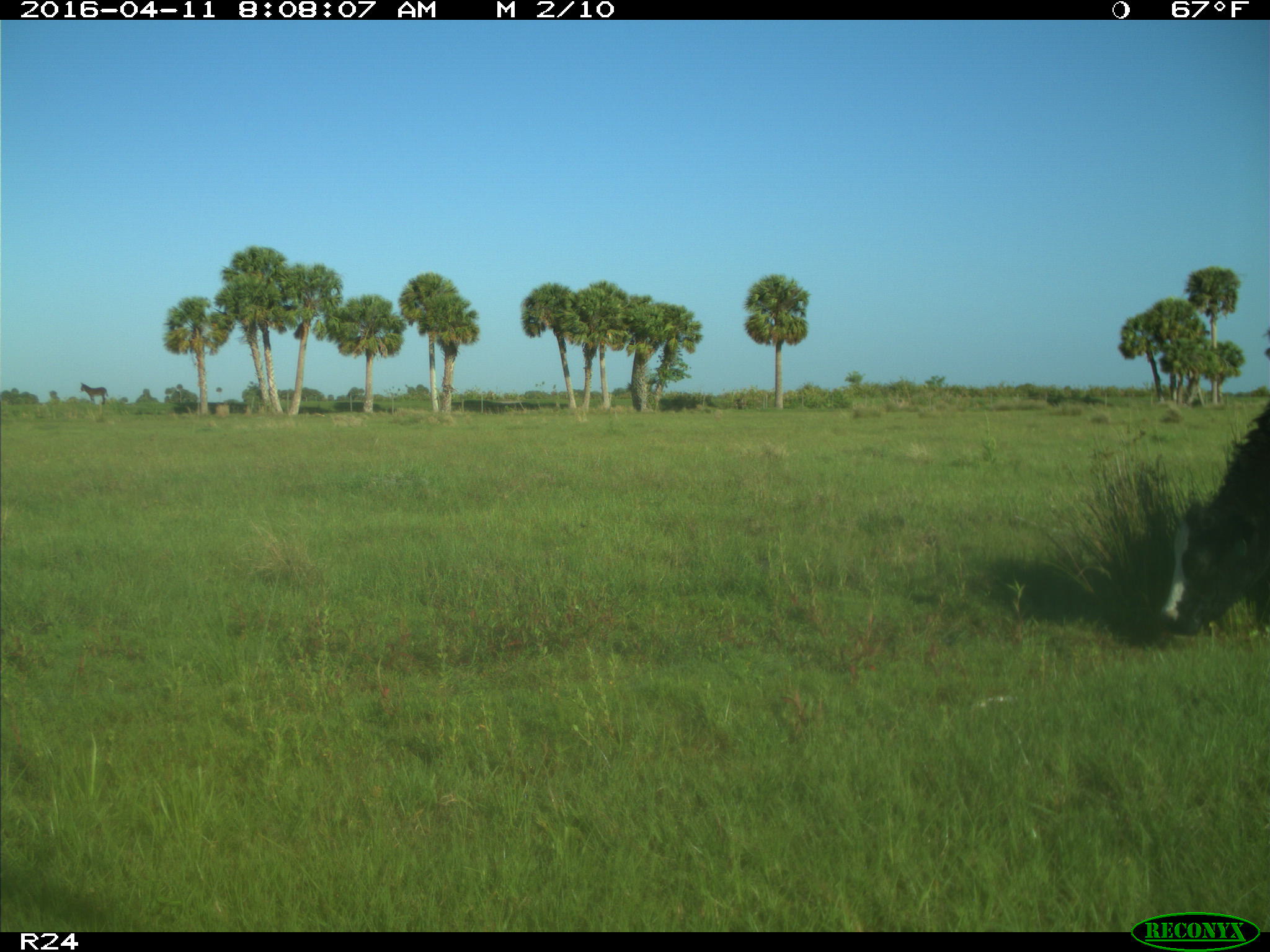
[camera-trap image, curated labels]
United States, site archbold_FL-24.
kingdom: Animalia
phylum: Chordata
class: Mammalia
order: Artiodactyla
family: Bovidae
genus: Bos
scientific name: Bos taurus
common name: domestic cow